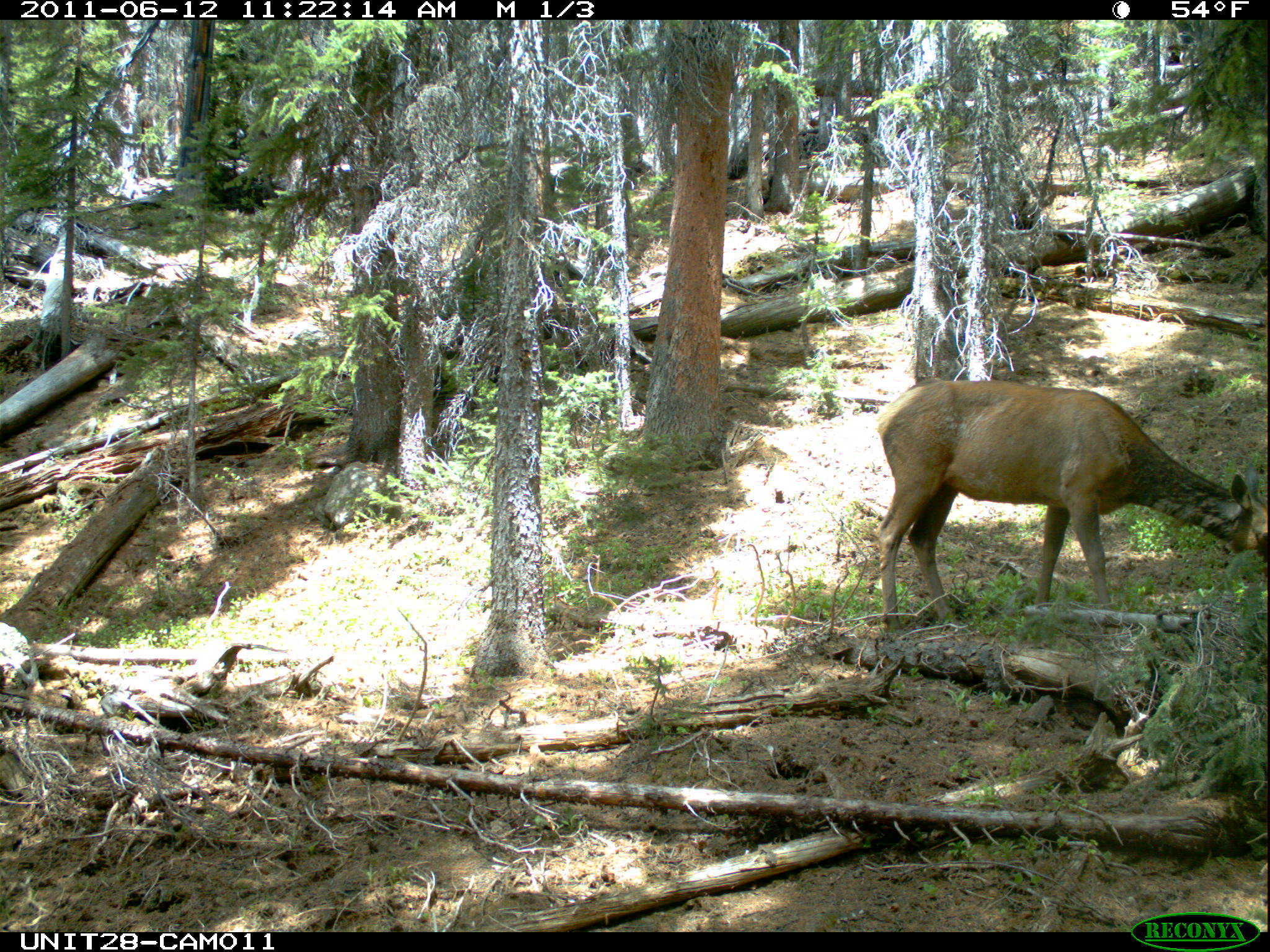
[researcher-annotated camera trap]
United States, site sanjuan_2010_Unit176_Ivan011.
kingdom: Animalia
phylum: Chordata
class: Mammalia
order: Artiodactyla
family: Cervidae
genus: Cervus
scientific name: Cervus elaphus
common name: red deer